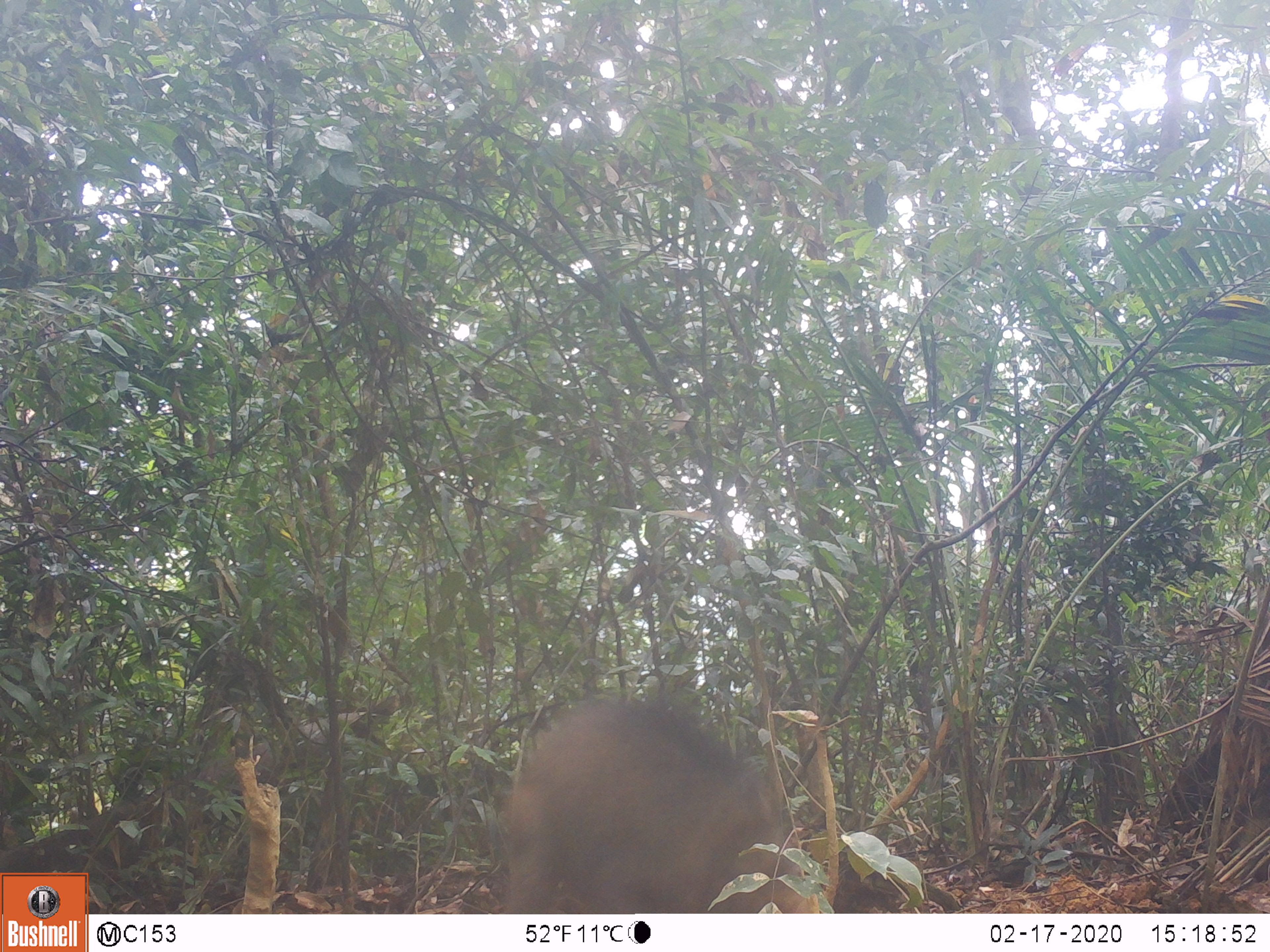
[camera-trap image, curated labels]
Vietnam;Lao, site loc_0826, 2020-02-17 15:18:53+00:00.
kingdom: Animalia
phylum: Chordata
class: Mammalia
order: Artiodactyla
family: Suidae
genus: Sus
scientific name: Sus scrofa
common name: eurasian wild pig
Eurasian wild pig (Sus scrofa). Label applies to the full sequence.